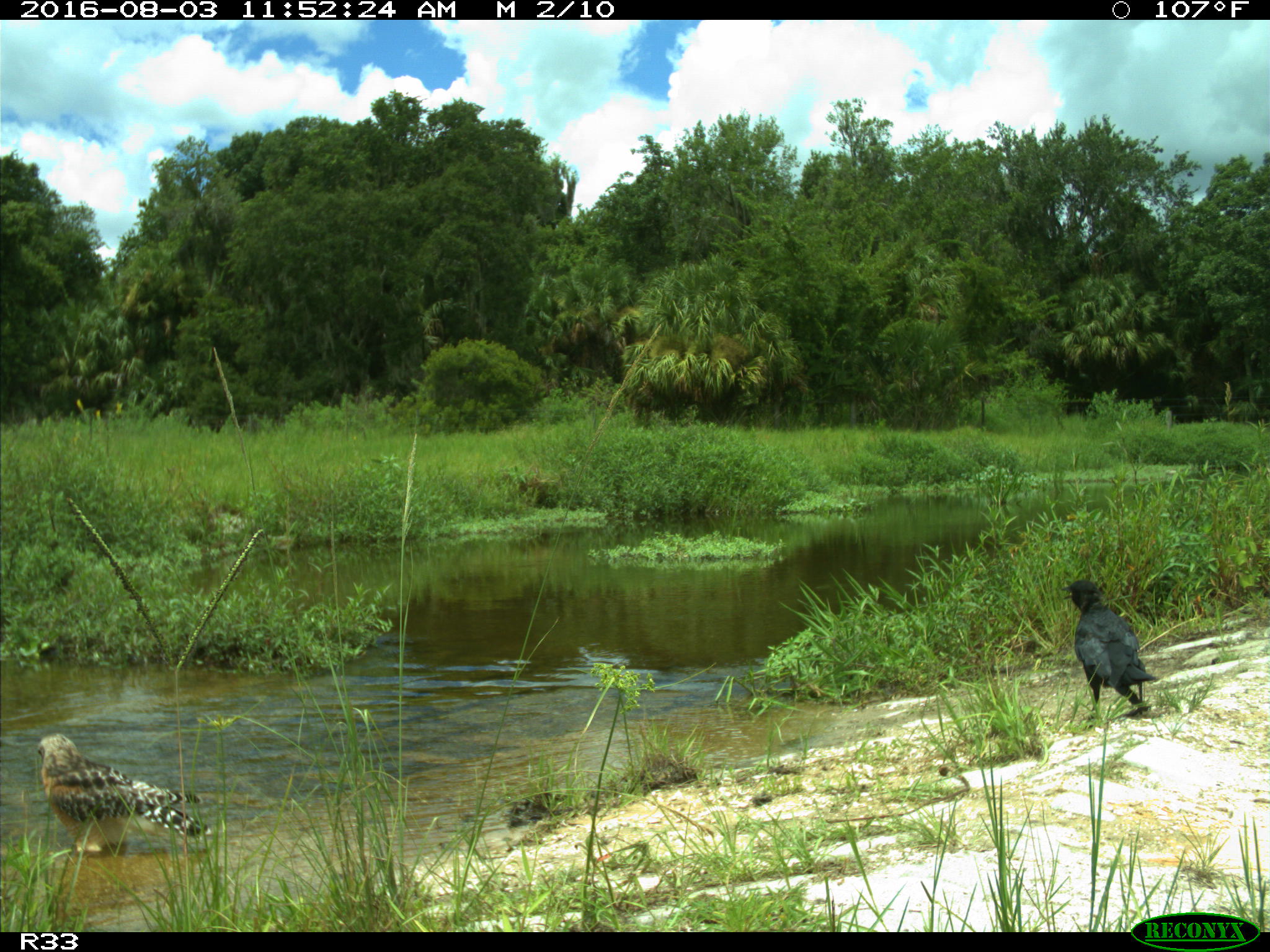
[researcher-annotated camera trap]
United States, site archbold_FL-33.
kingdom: Animalia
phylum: Chordata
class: Aves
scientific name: Aves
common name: birds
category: unidentified bird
Unidentified bird (birds) (Aves).